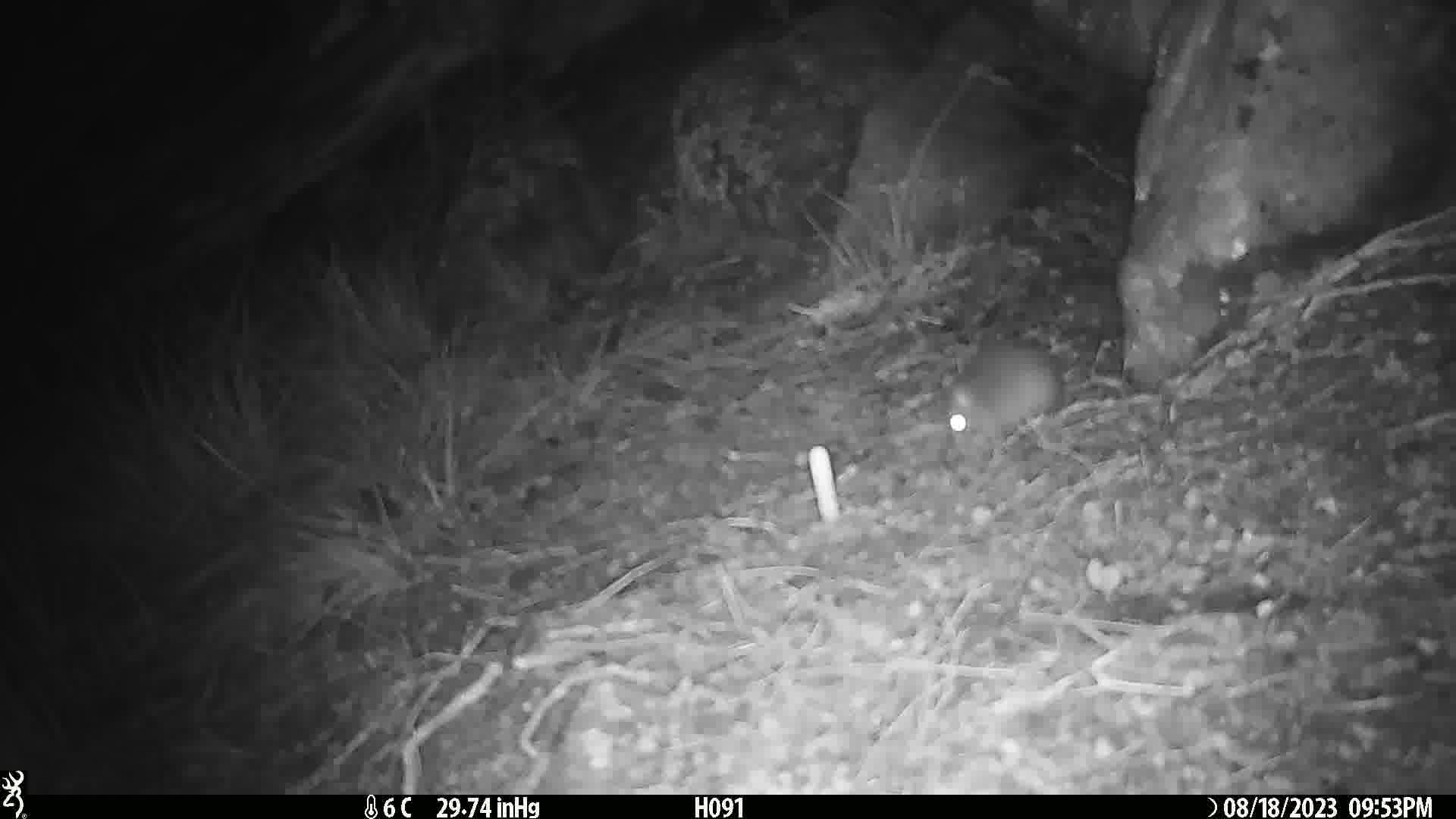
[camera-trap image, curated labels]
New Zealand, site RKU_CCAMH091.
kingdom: Animalia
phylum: Chordata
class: Mammalia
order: Rodentia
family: Muridae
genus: Rattus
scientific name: Rattus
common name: rat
Rat (Rattus).